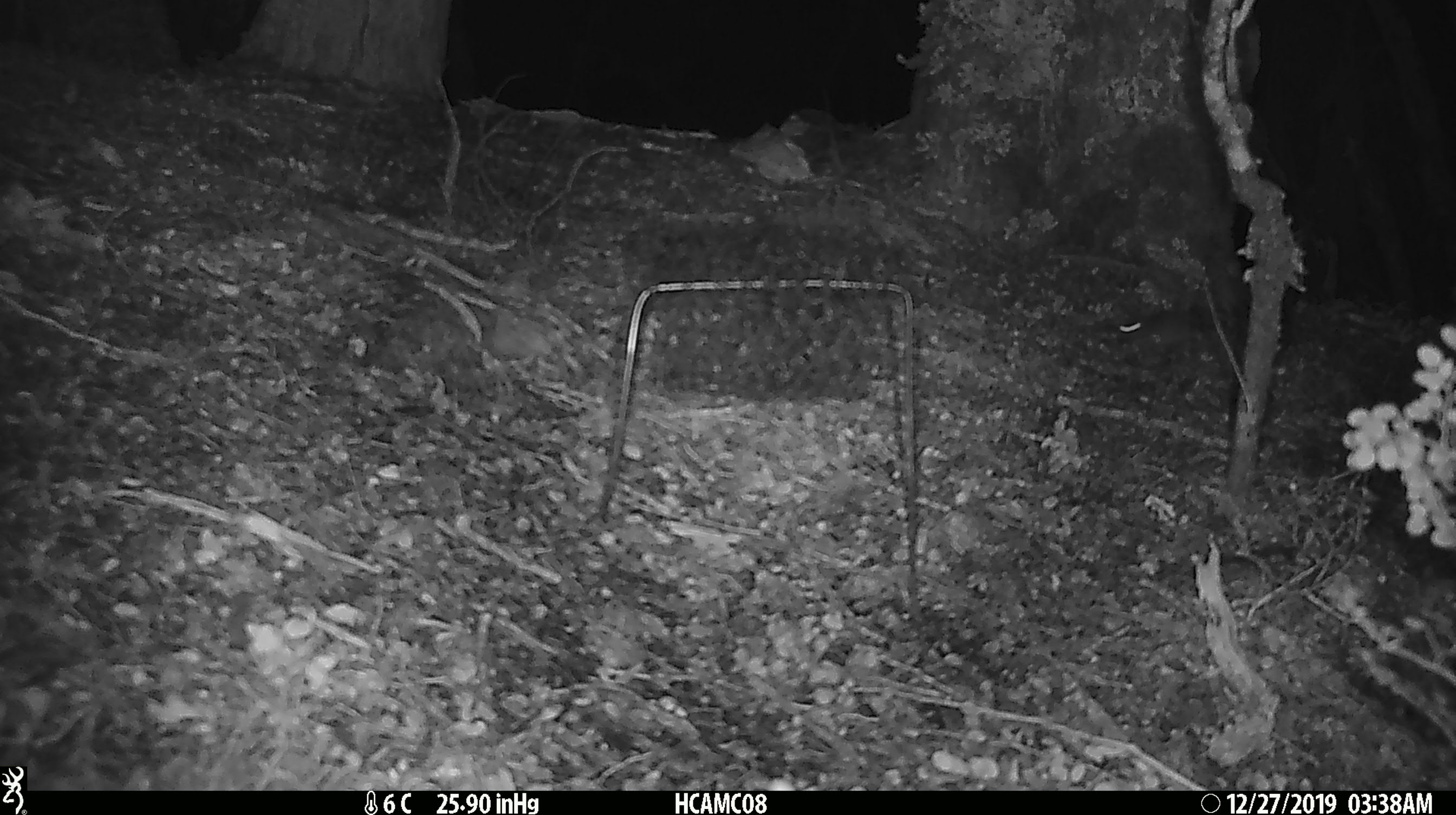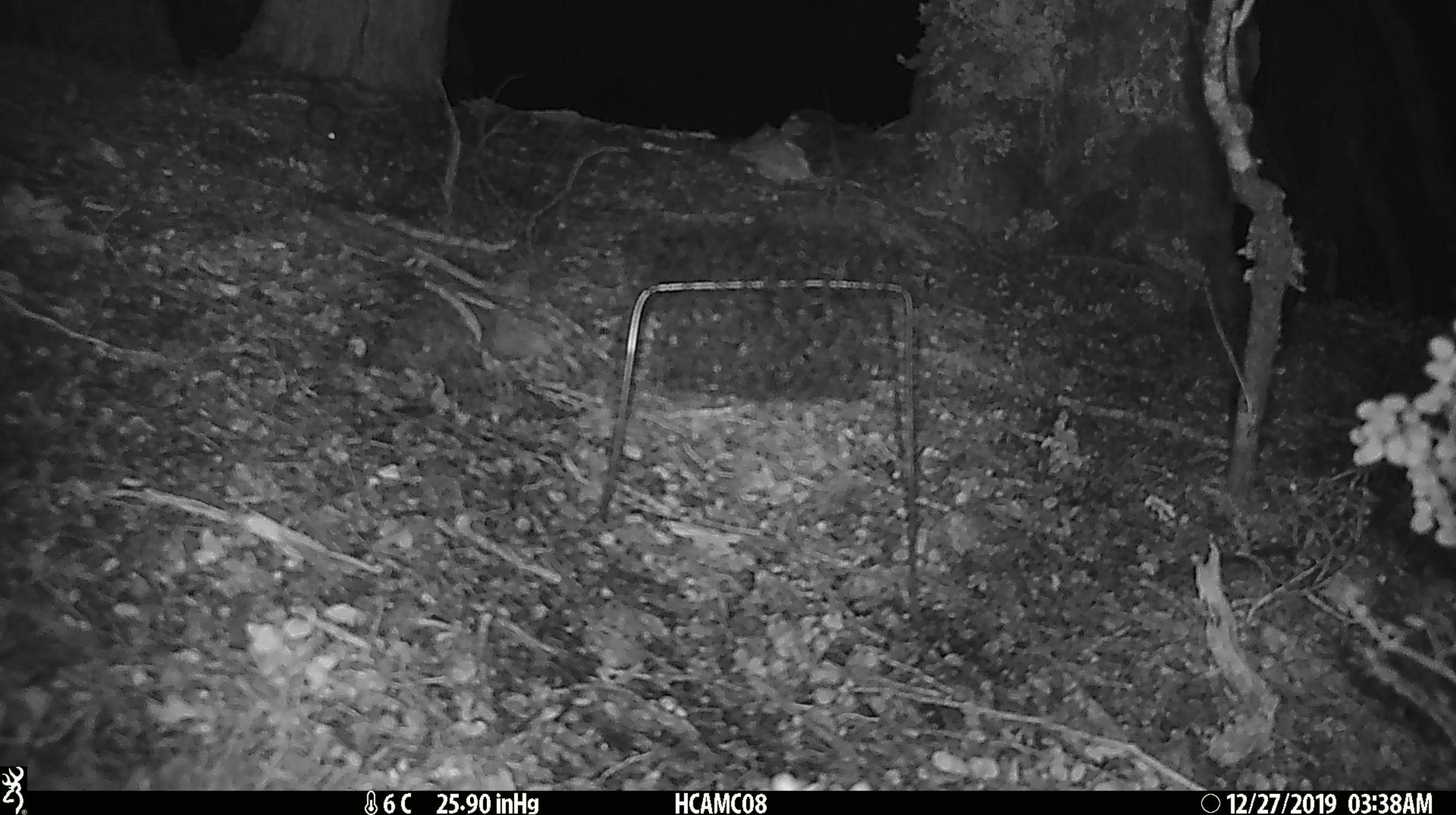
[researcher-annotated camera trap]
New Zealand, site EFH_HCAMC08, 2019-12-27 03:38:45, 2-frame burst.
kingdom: Animalia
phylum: Chordata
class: Mammalia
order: Rodentia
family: Muridae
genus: Mus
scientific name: Mus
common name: mouse